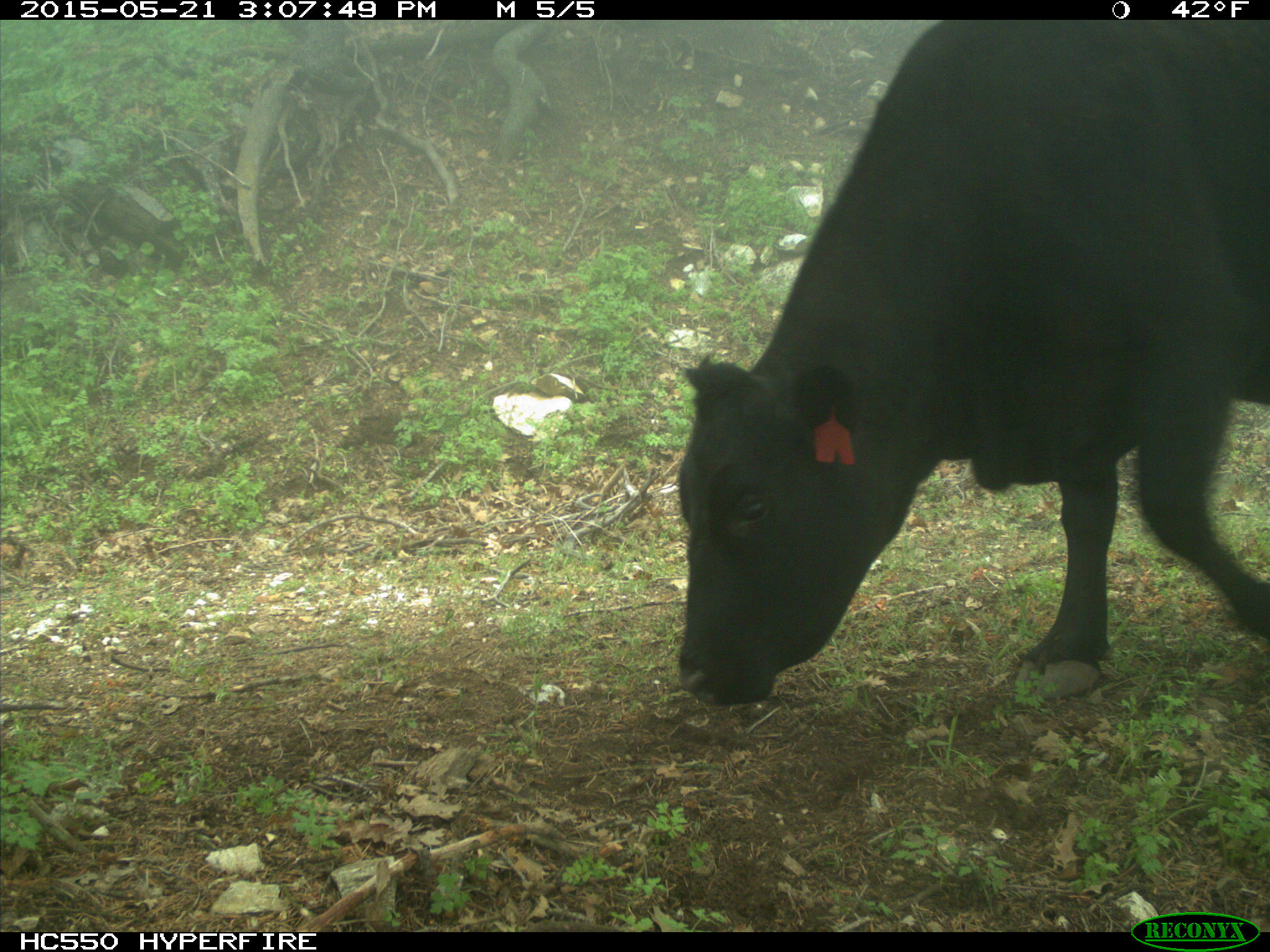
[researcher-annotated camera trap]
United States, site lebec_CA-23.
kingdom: Animalia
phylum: Chordata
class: Mammalia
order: Artiodactyla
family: Bovidae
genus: Bos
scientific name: Bos taurus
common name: domestic cow